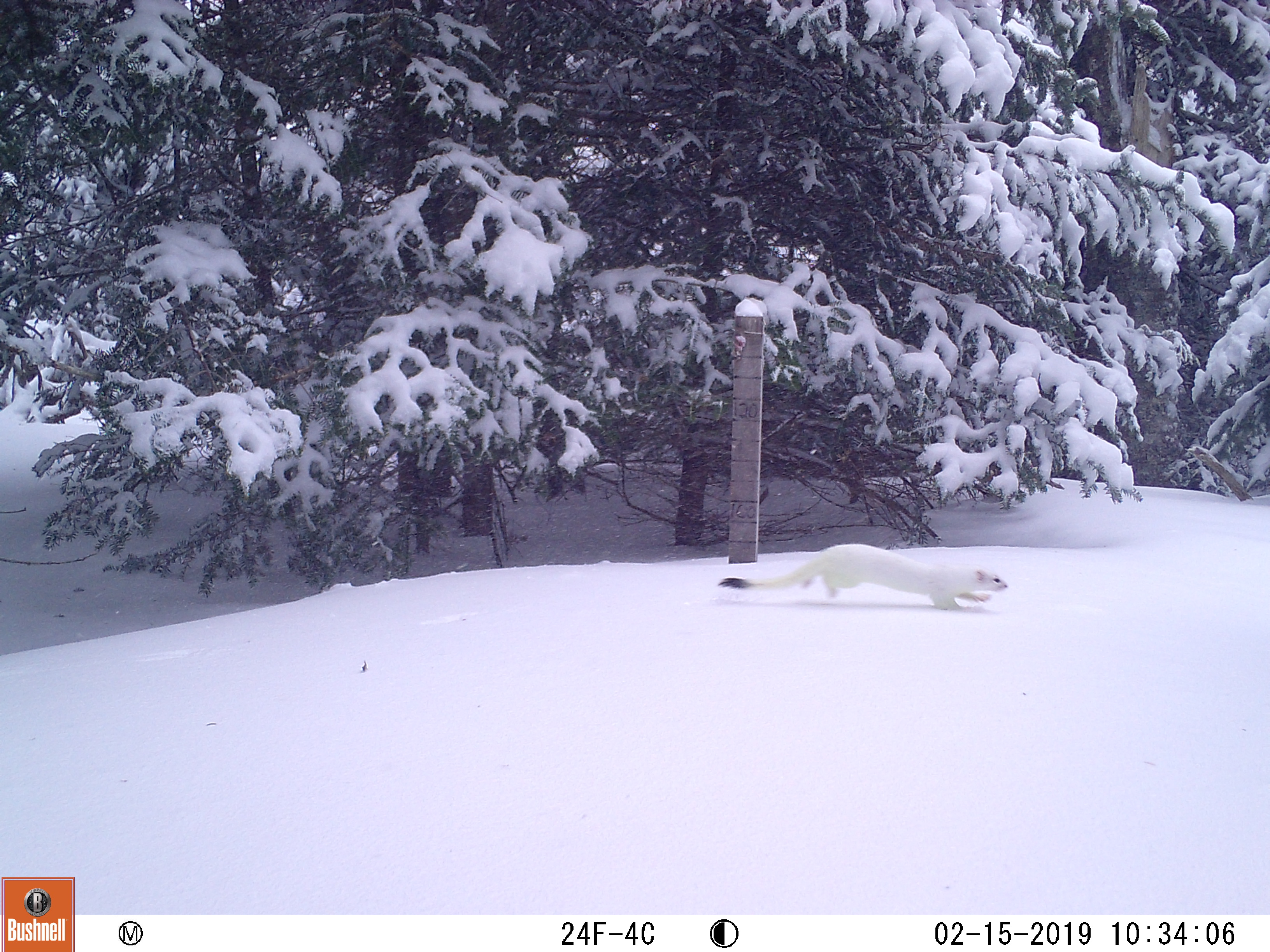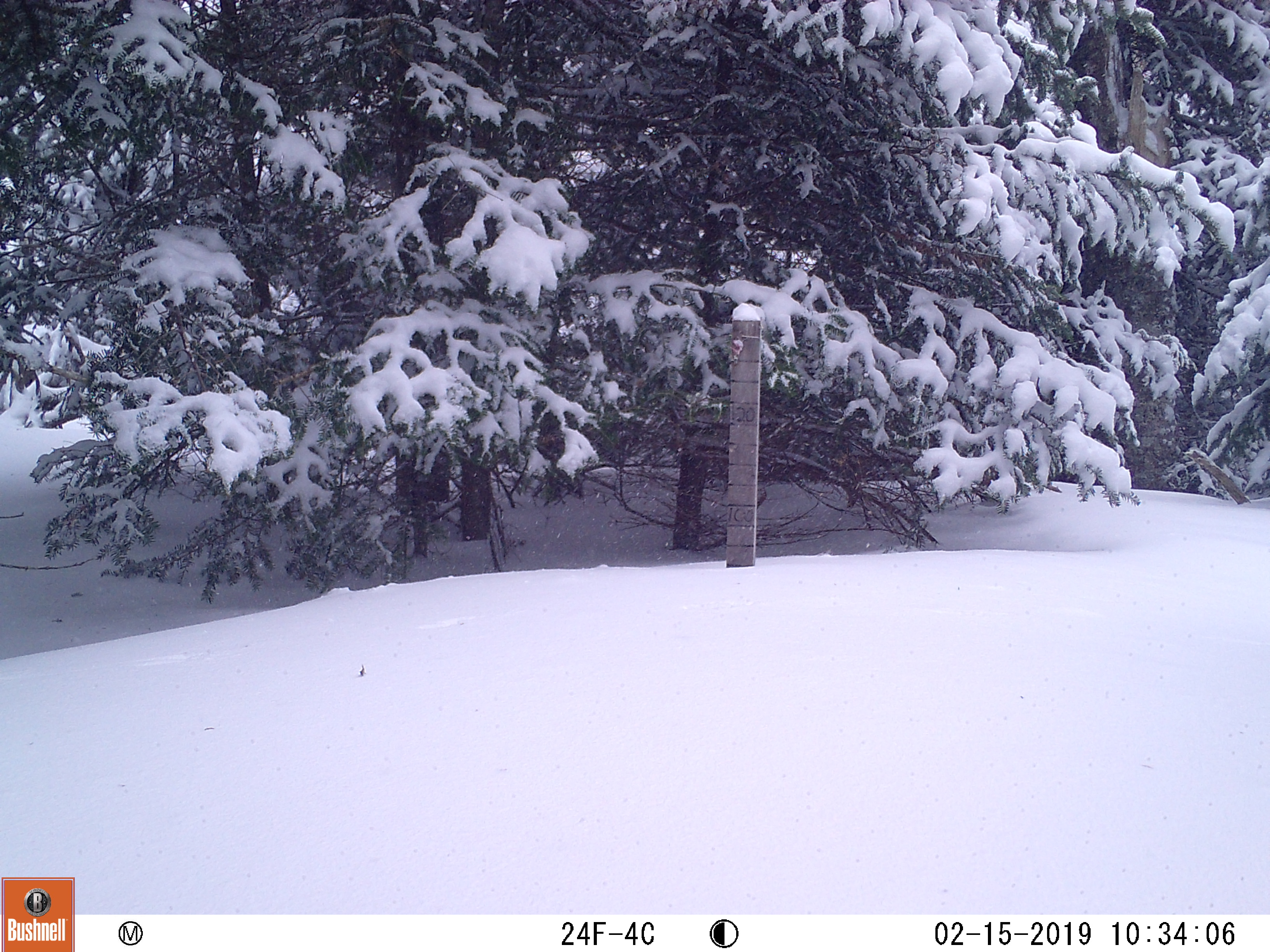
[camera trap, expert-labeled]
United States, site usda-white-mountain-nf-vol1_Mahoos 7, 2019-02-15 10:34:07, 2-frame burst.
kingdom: Animalia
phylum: Chordata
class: Mammalia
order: Carnivora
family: Mustelidae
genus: Mustela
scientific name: Mustela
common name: weasel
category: weasel sp.